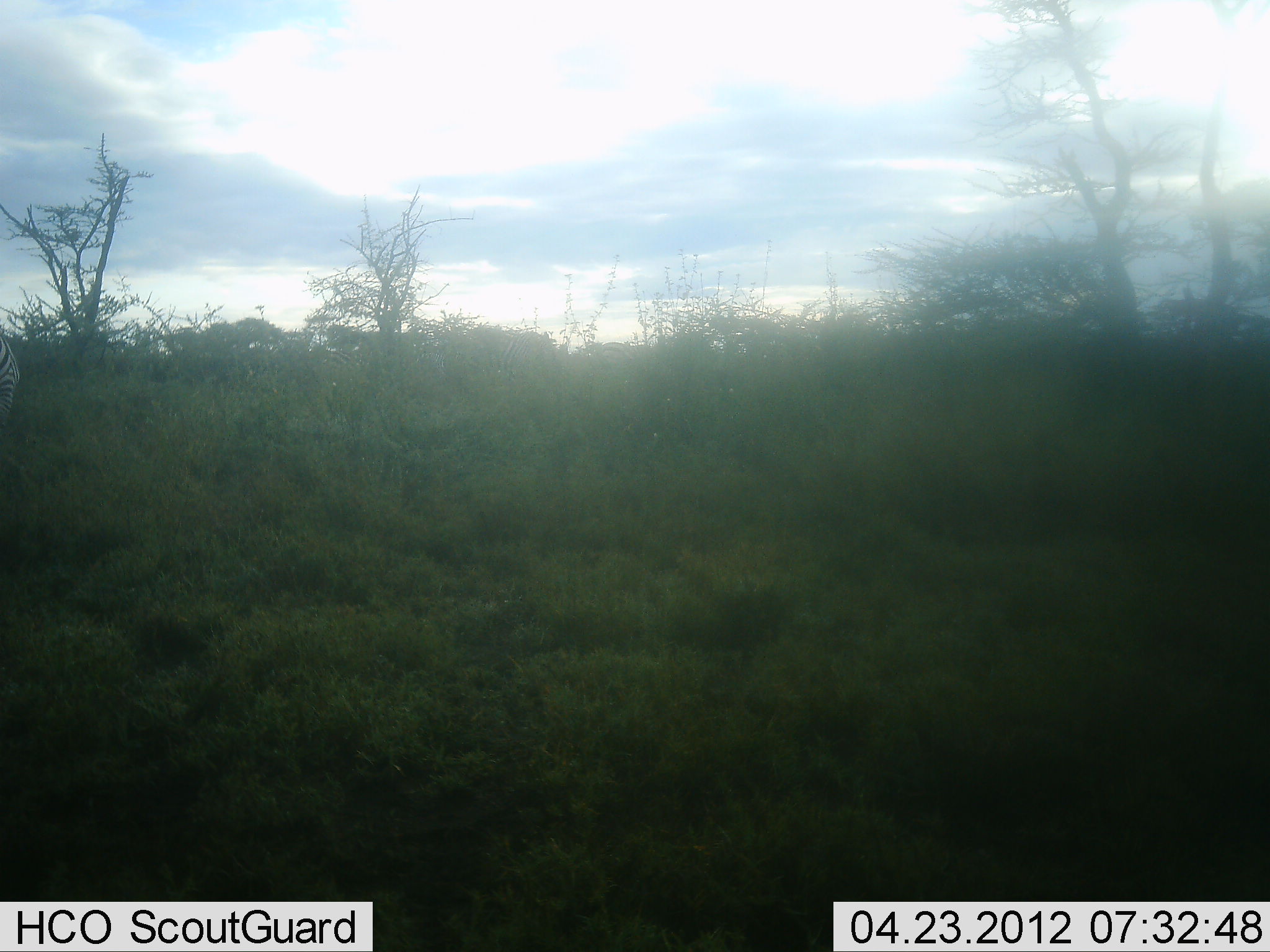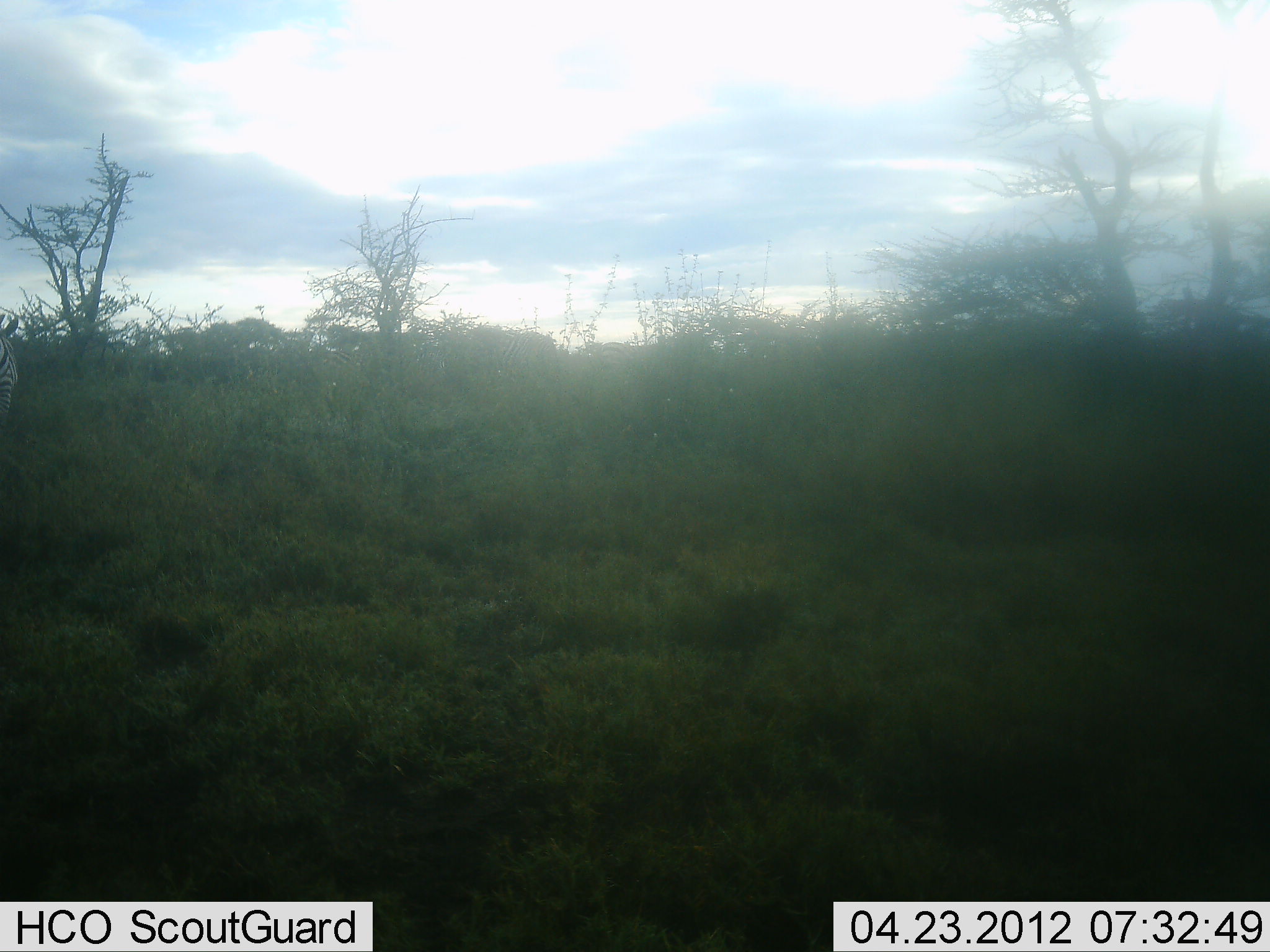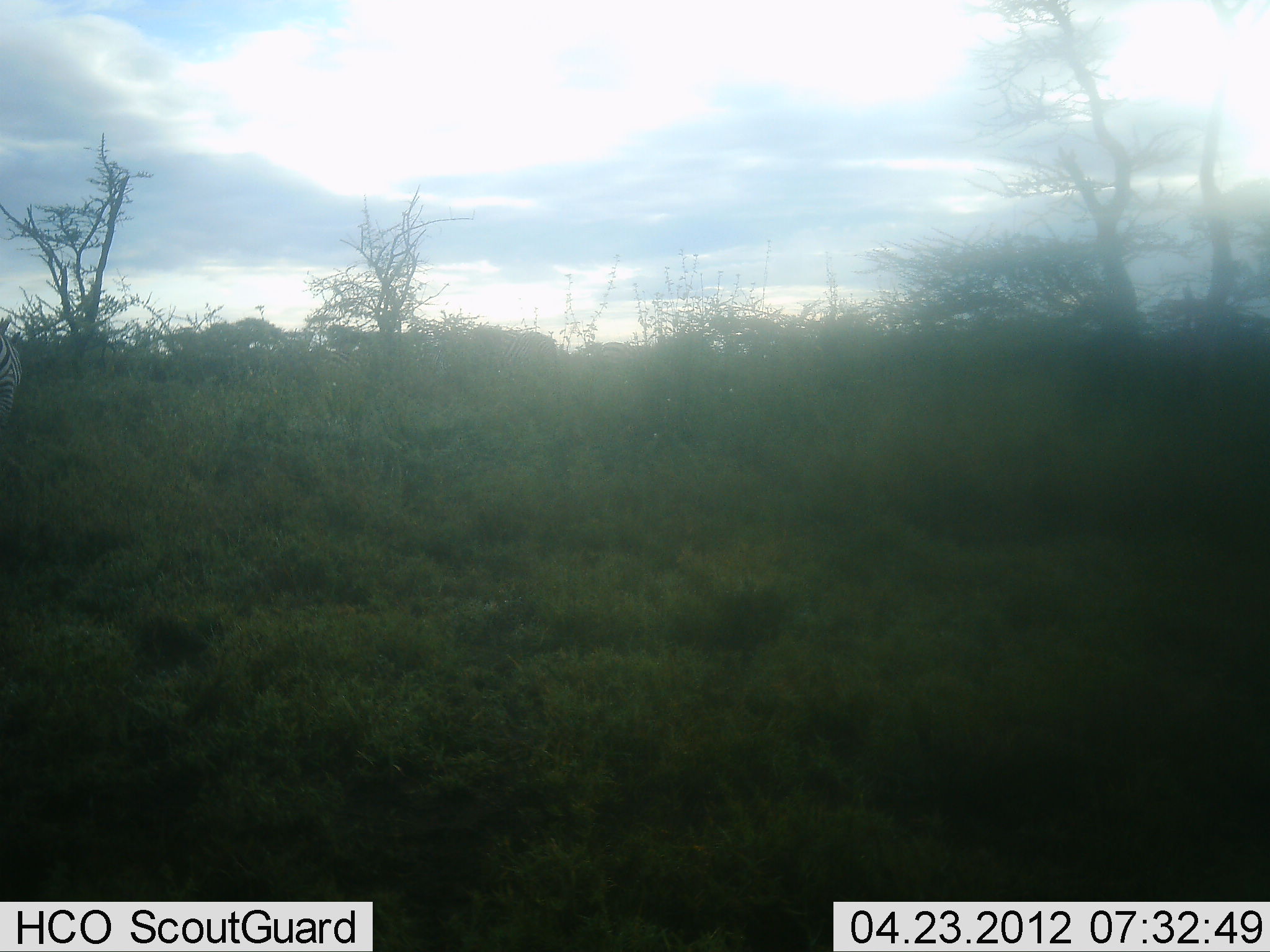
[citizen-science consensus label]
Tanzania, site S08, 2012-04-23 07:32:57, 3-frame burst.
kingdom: Animalia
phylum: Chordata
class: Mammalia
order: Perissodactyla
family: Equidae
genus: Equus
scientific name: Equus quagga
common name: plains zebra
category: zebra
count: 1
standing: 71%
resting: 0%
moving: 14%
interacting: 0%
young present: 0%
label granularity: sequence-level